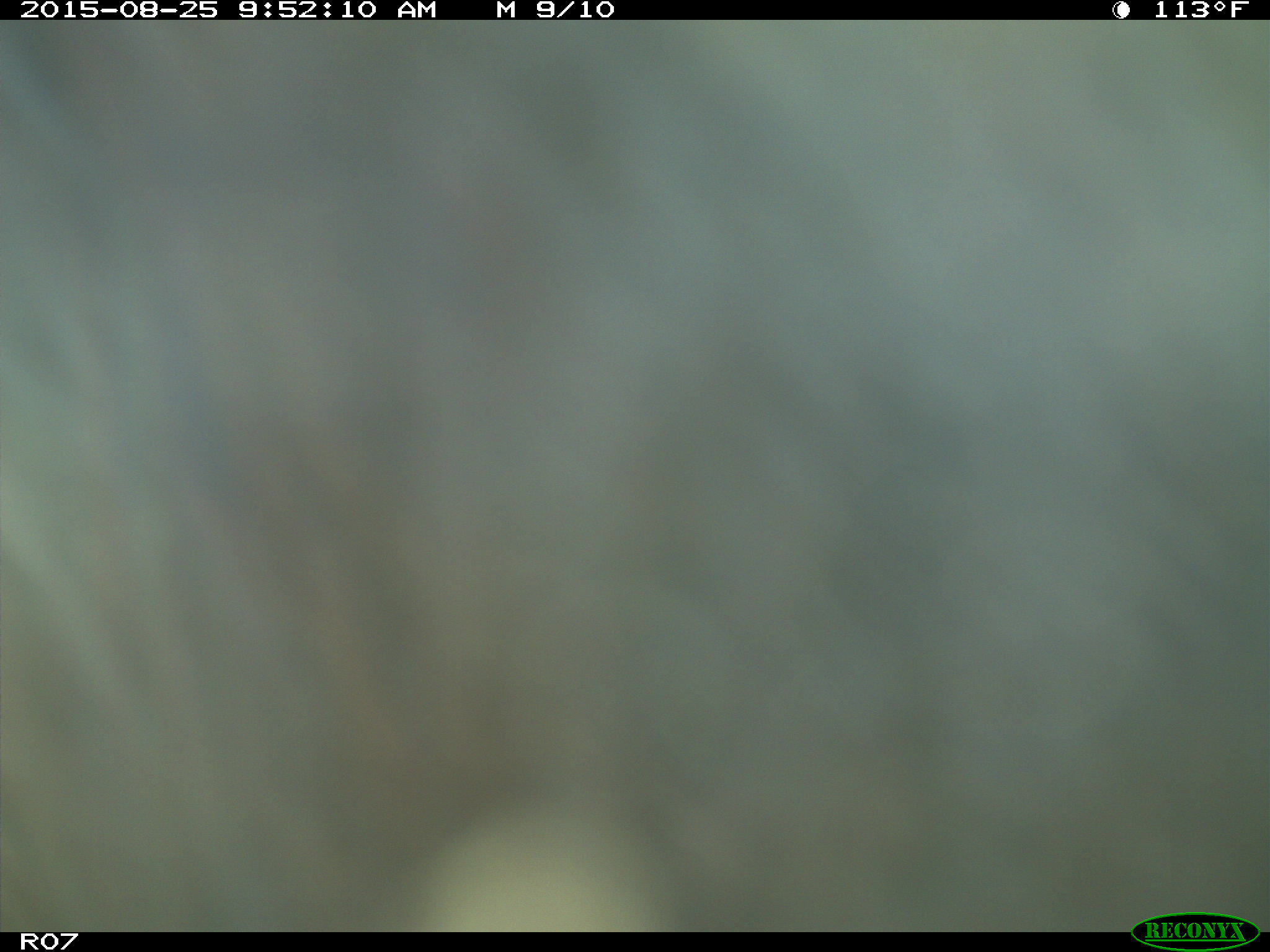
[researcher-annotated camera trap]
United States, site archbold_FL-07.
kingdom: Animalia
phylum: Chordata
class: Mammalia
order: Artiodactyla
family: Bovidae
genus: Bos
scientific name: Bos taurus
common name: domestic cow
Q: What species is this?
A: Bos taurus (domestic cow).